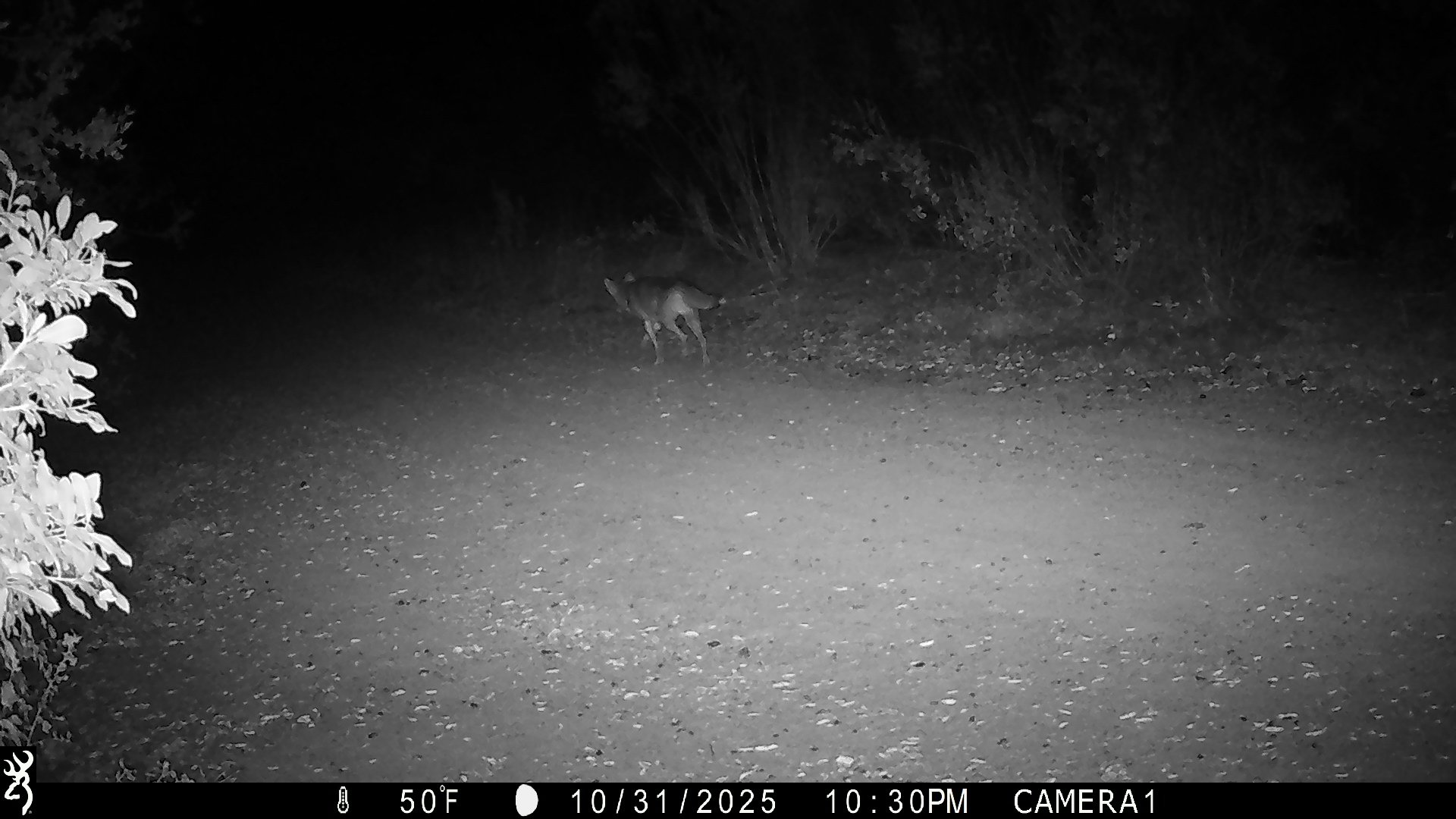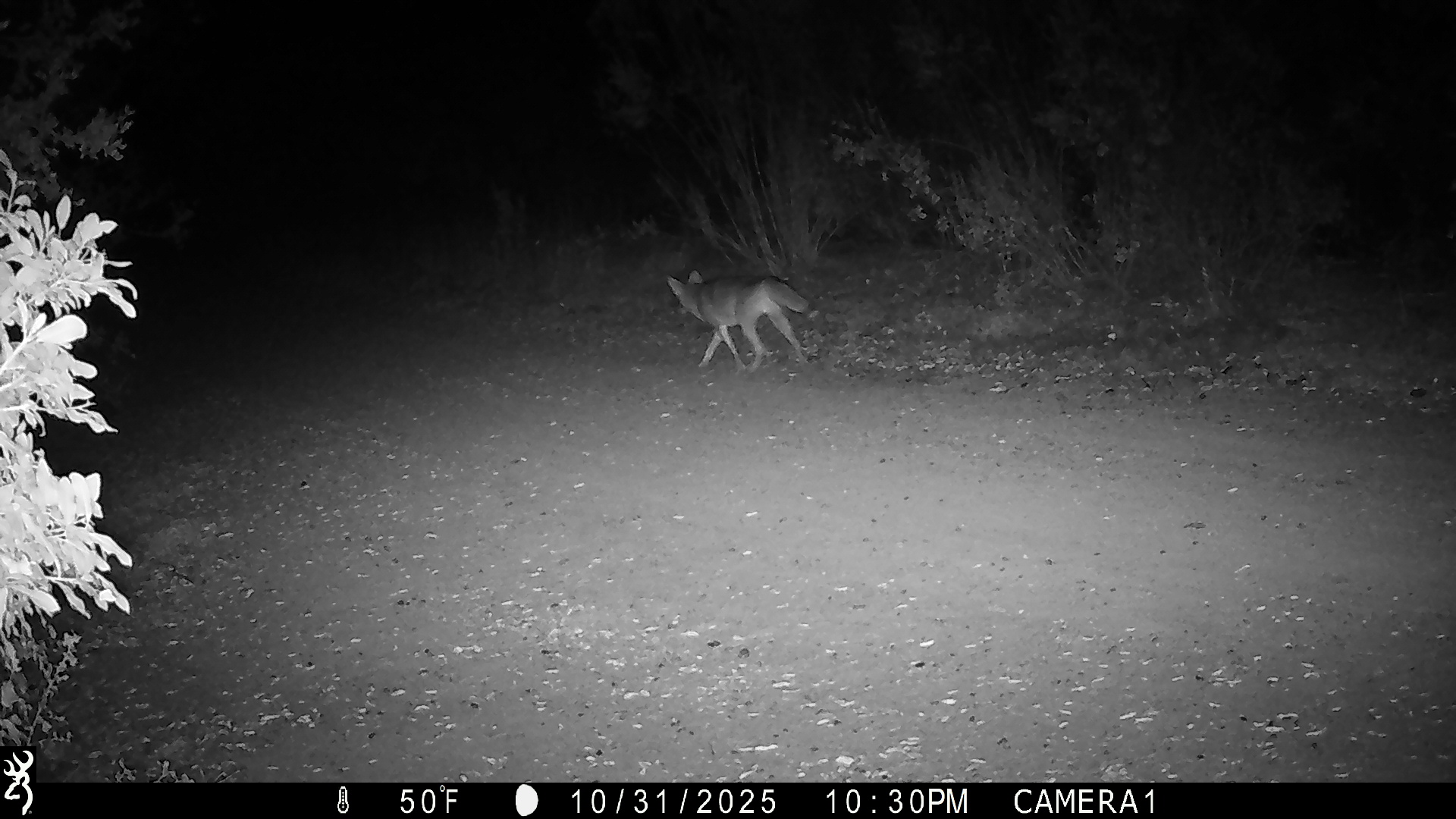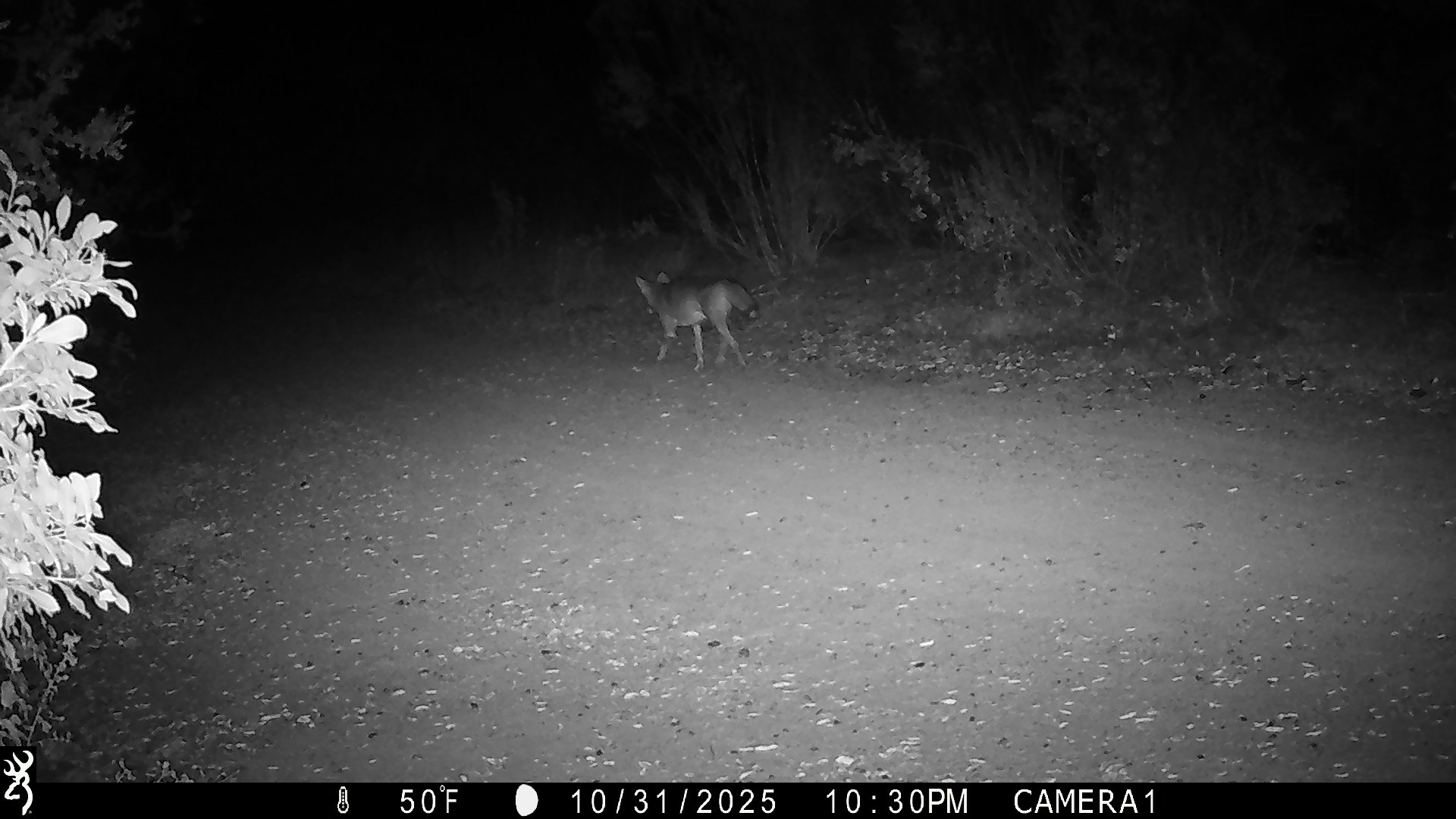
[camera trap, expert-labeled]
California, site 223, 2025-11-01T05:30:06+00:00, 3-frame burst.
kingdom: Animalia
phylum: Chordata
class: Mammalia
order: Carnivora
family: Canidae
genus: Canis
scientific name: Canis latrans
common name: coyote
Coyote (Canis latrans).